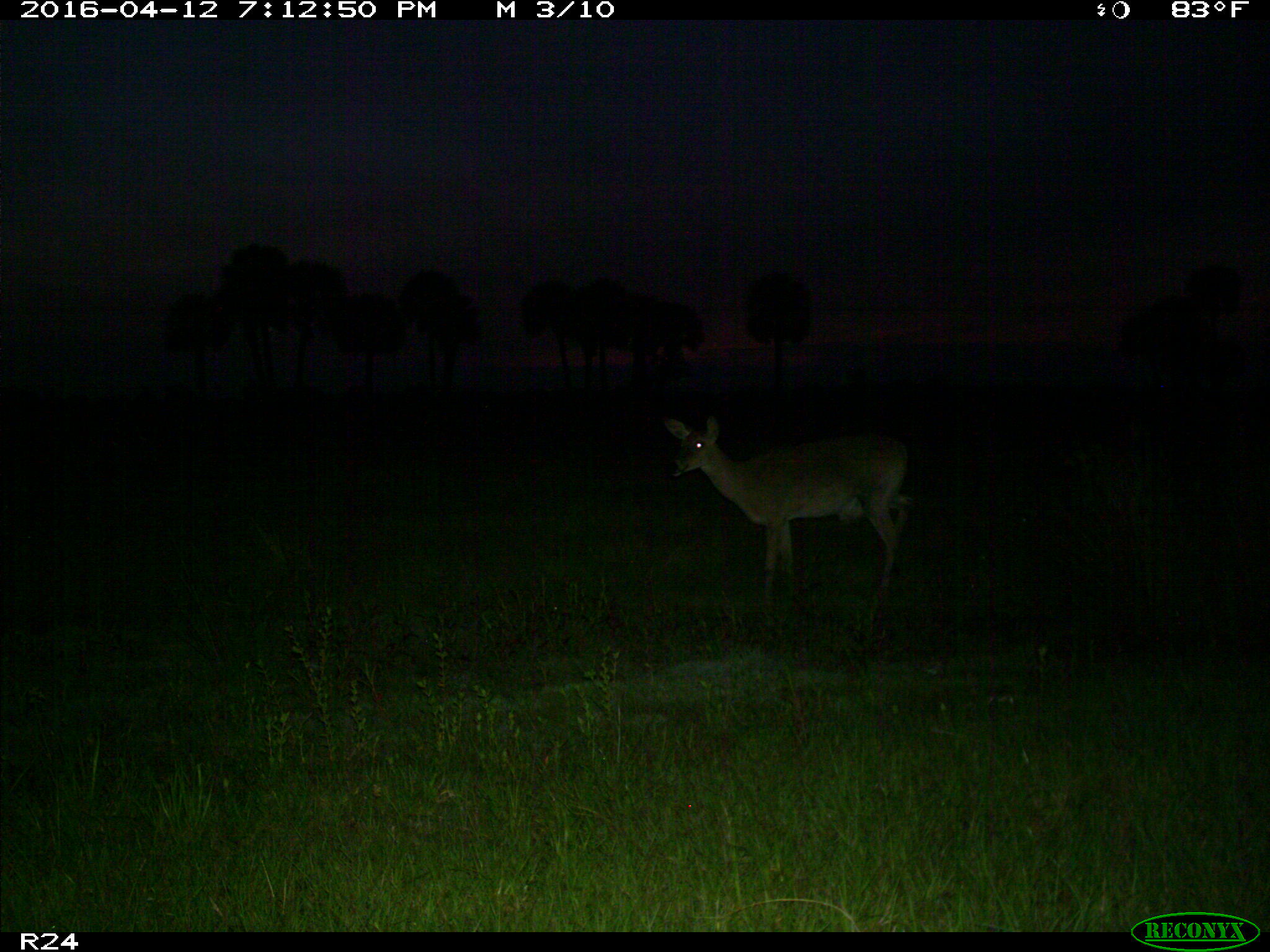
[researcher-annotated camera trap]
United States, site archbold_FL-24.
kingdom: Animalia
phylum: Chordata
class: Mammalia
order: Artiodactyla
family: Cervidae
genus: Odocoileus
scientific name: Odocoileus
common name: deer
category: unidentified deer